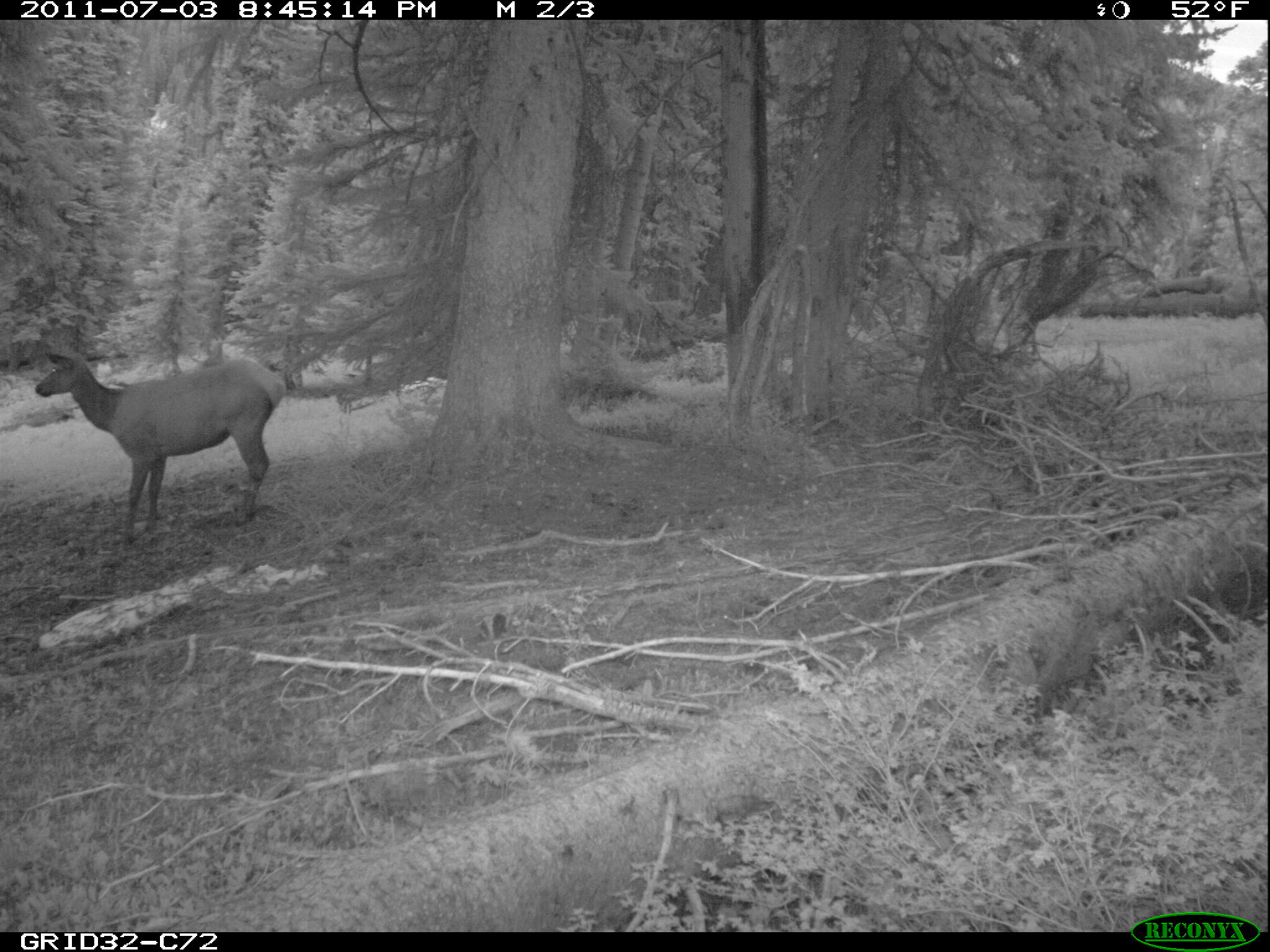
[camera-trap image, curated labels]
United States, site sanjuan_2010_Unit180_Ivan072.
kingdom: Animalia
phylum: Chordata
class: Mammalia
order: Artiodactyla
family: Cervidae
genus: Cervus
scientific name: Cervus elaphus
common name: red deer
Cervus elaphus (red deer).